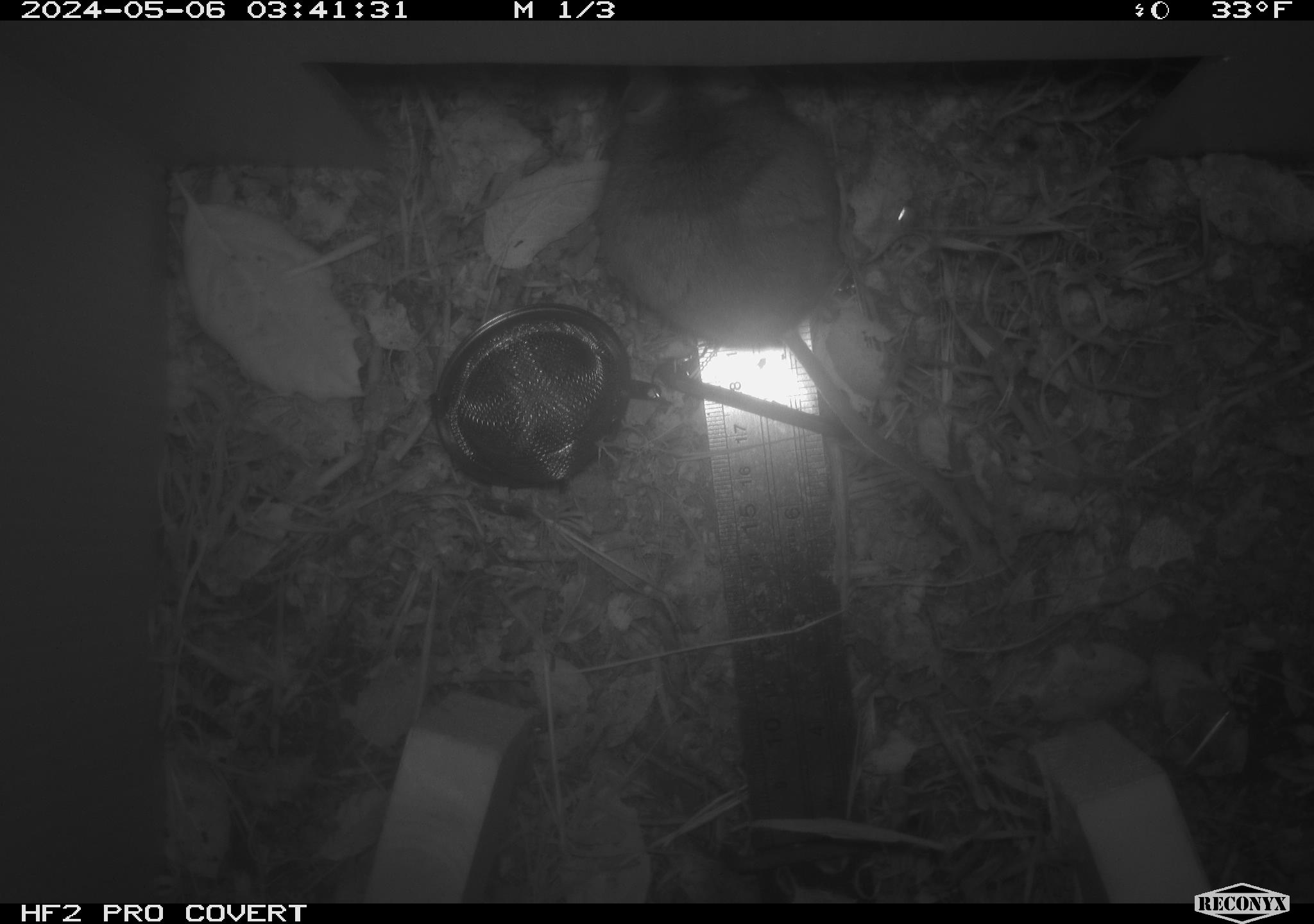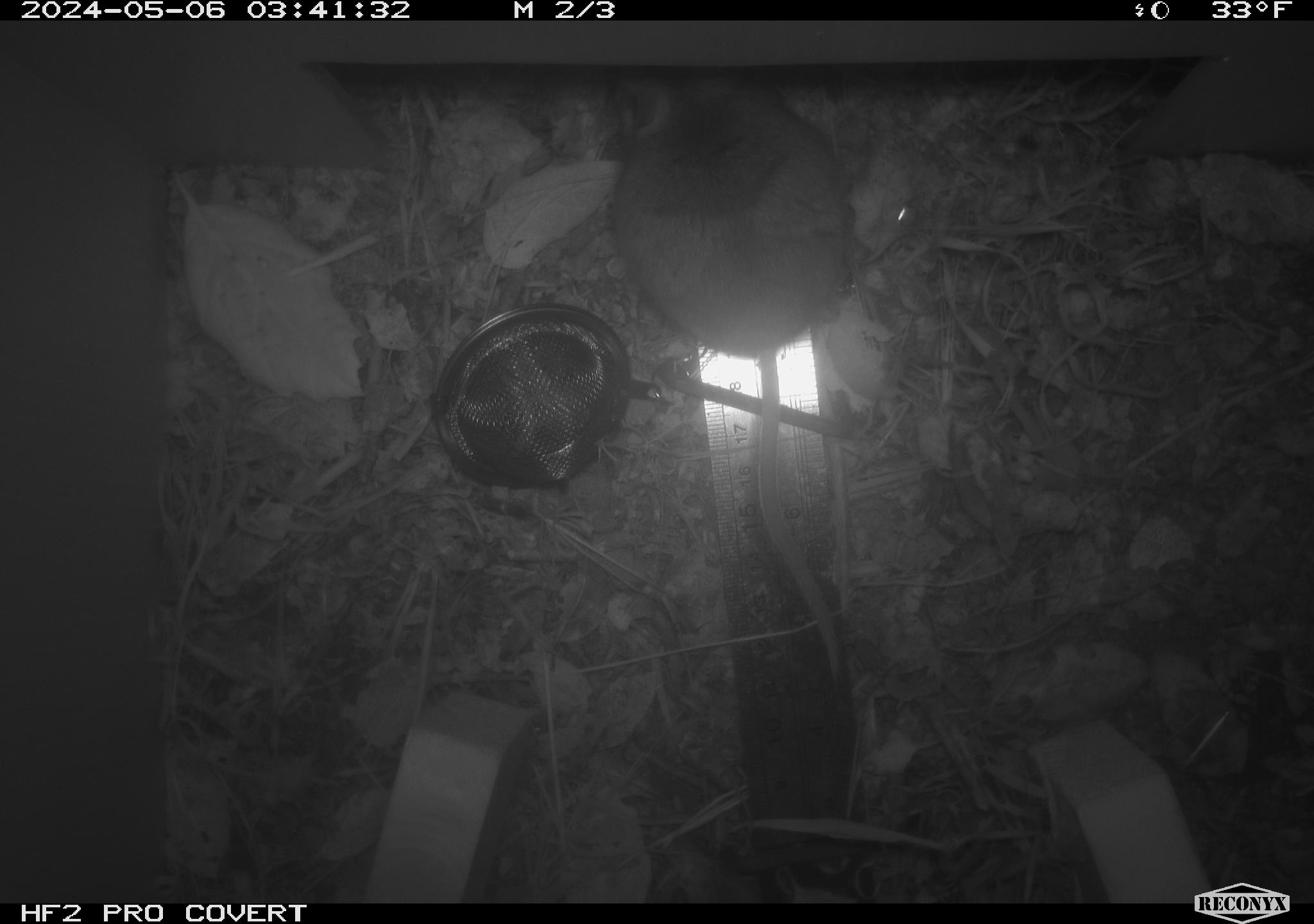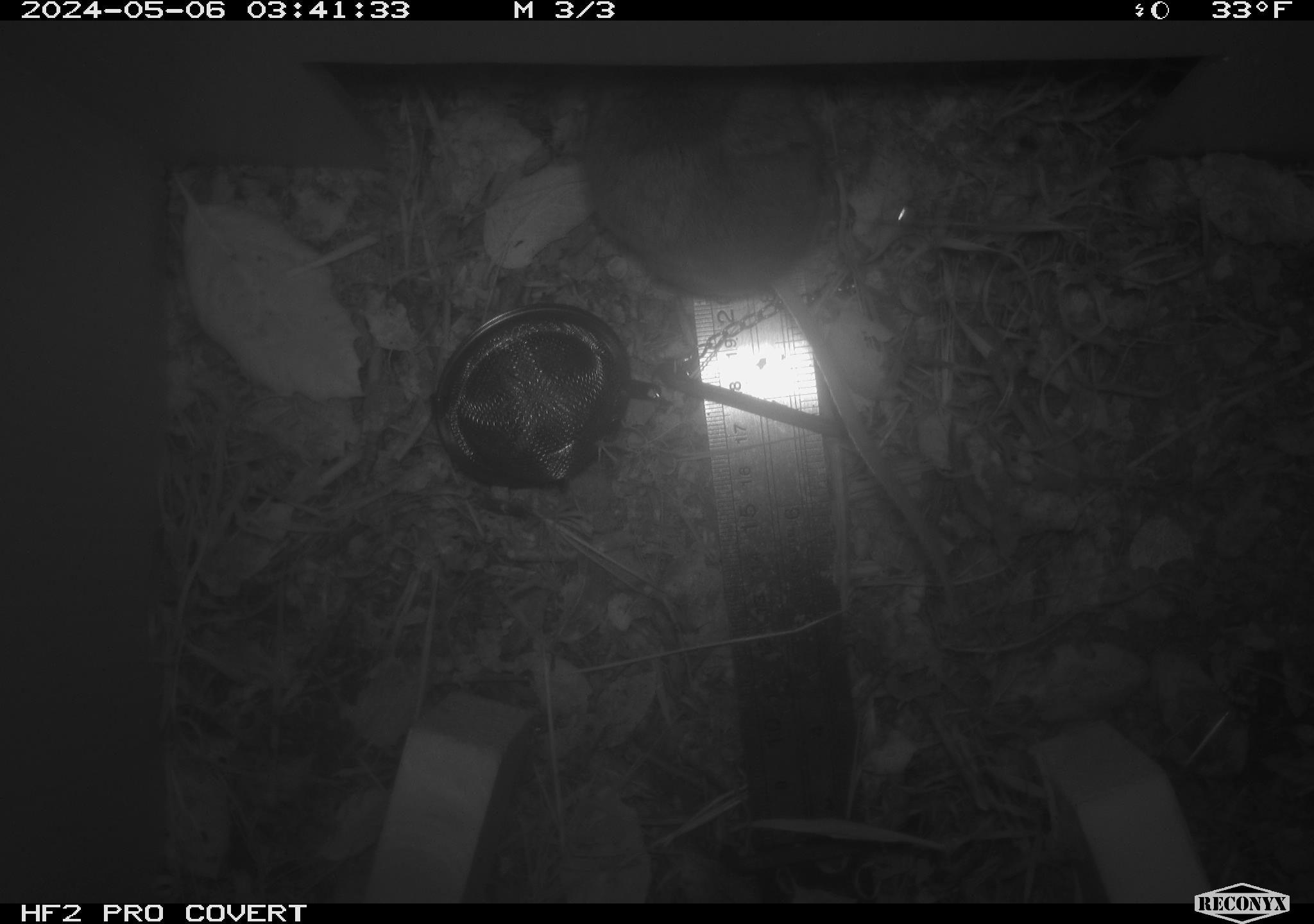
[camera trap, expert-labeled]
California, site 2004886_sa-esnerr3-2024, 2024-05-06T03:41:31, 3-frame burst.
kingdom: Animalia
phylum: Chordata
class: Mammalia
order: Rodentia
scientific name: Rodentia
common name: rodent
Rodent (Rodentia).